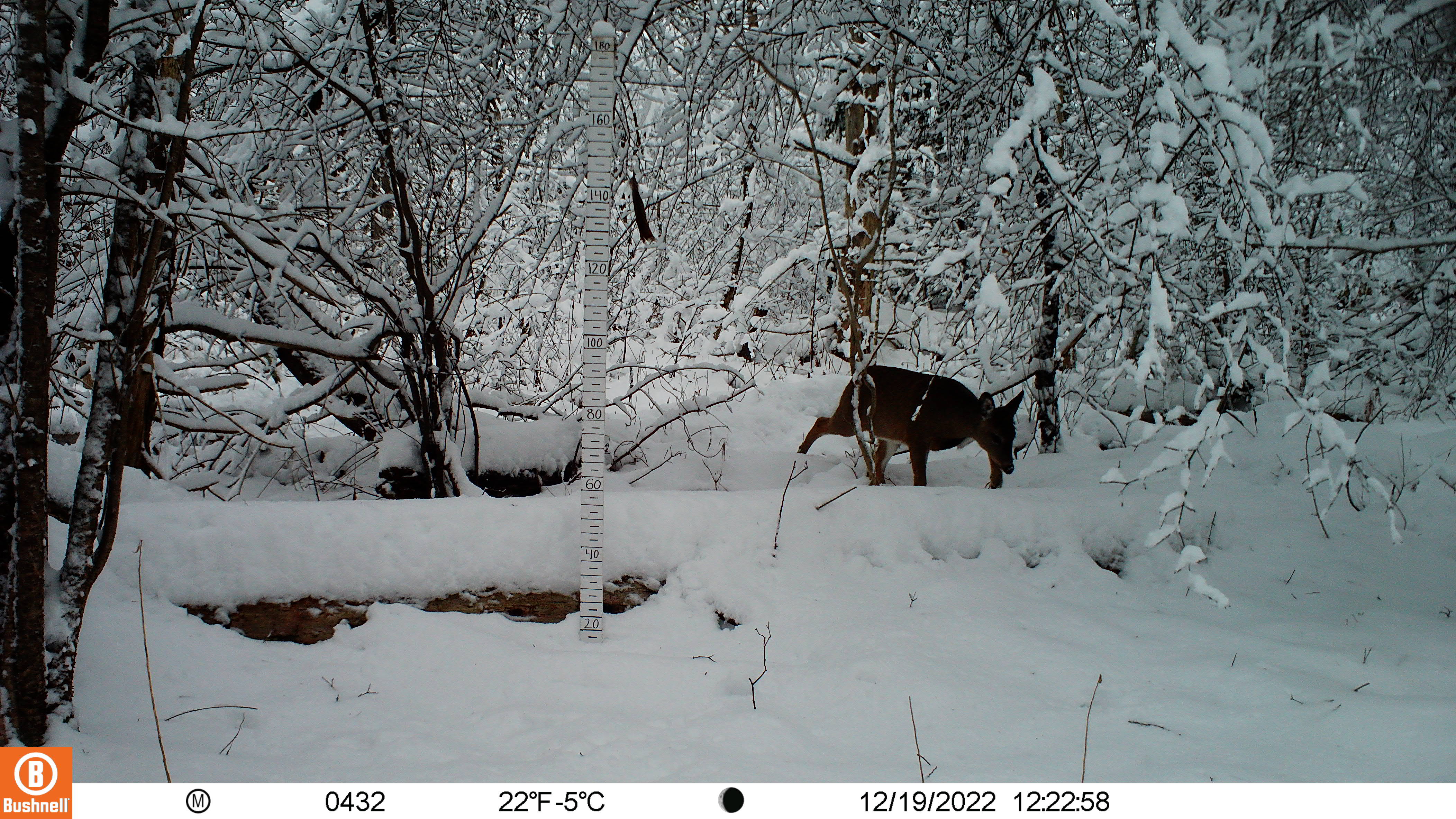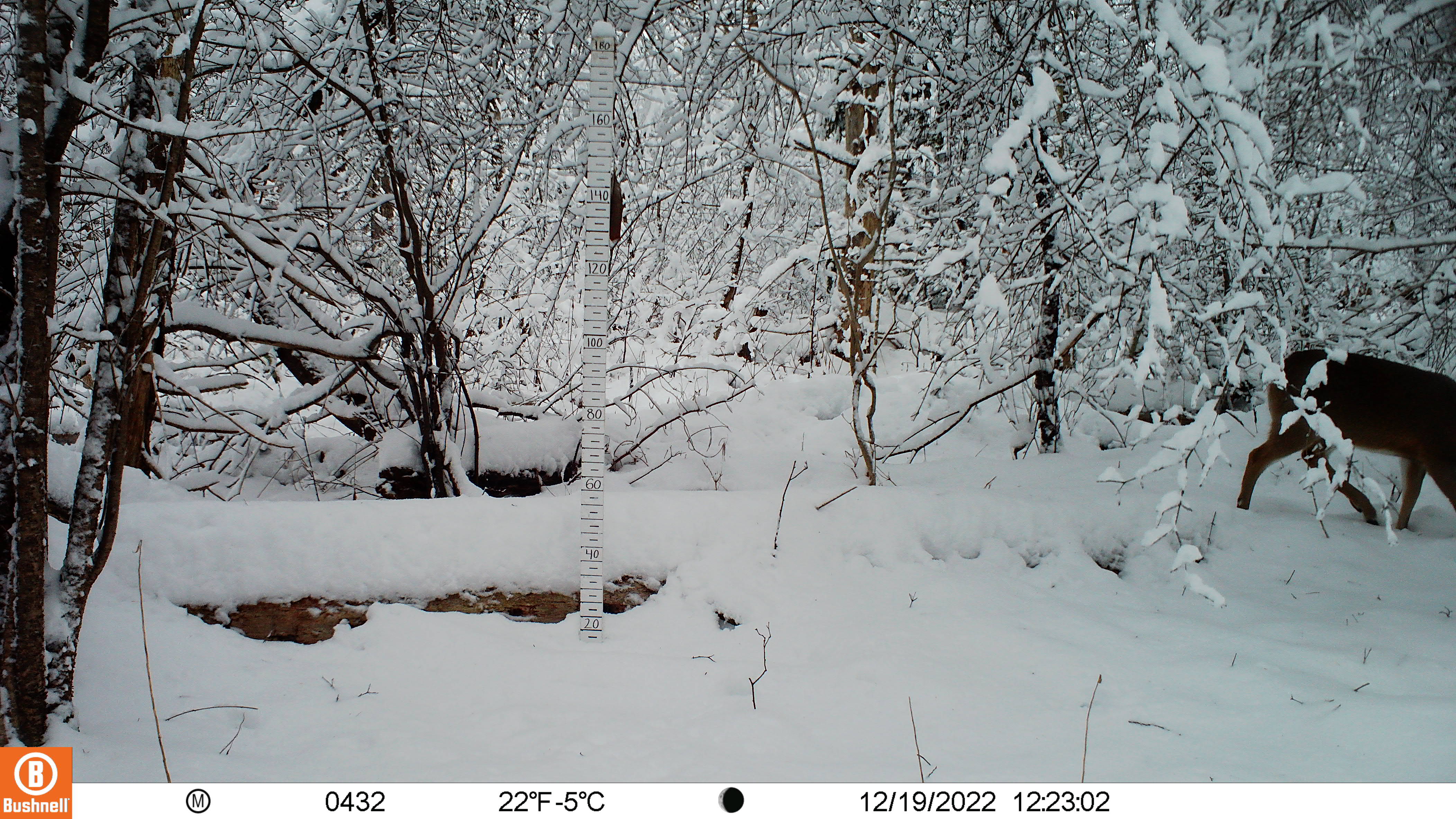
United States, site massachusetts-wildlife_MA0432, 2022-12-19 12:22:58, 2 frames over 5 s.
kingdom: Animalia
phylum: Chordata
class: Mammalia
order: Artiodactyla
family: Cervidae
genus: Odocoileus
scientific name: Odocoileus virginianus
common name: white-tailed deer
White-tailed deer (Odocoileus virginianus).